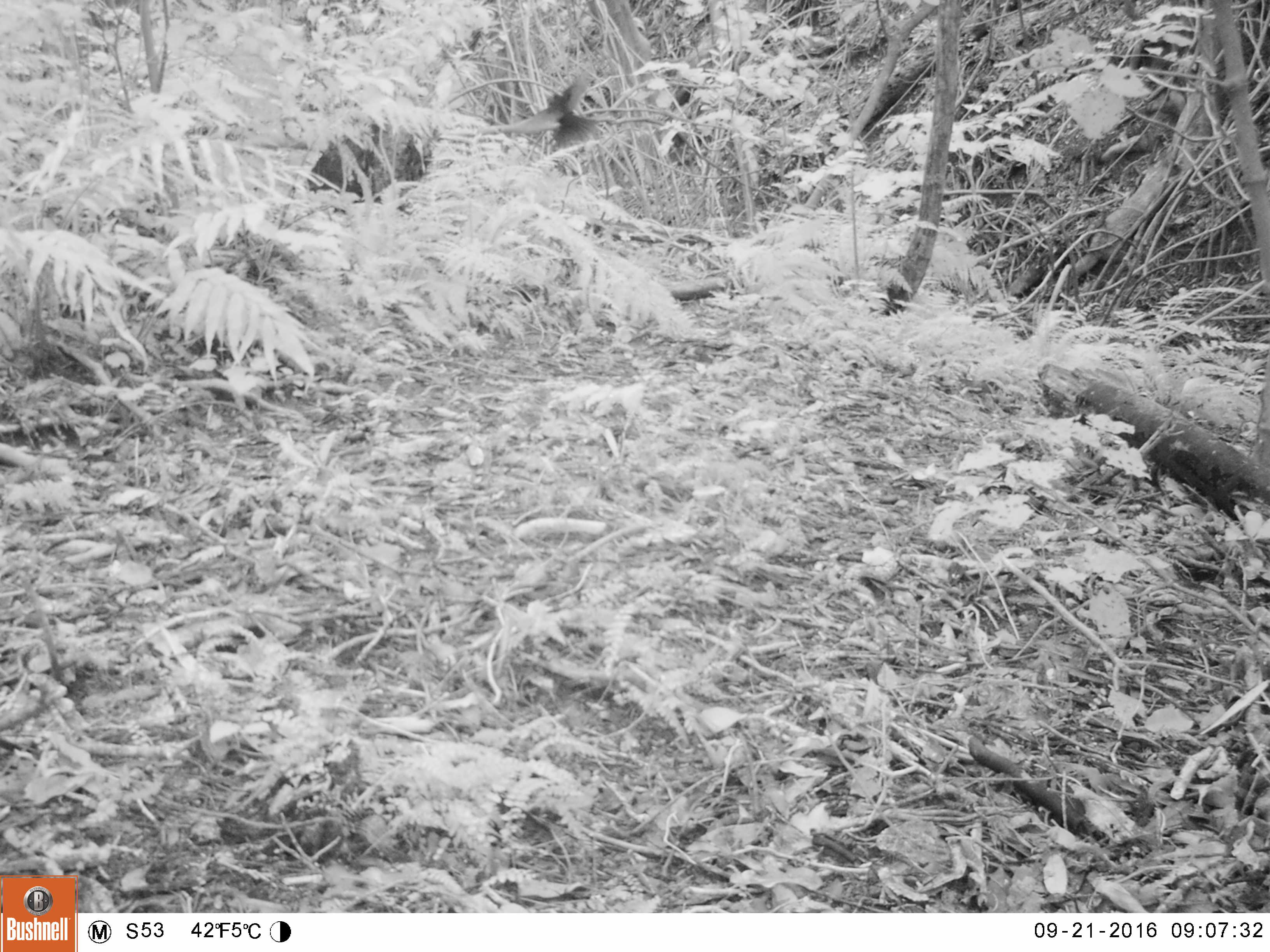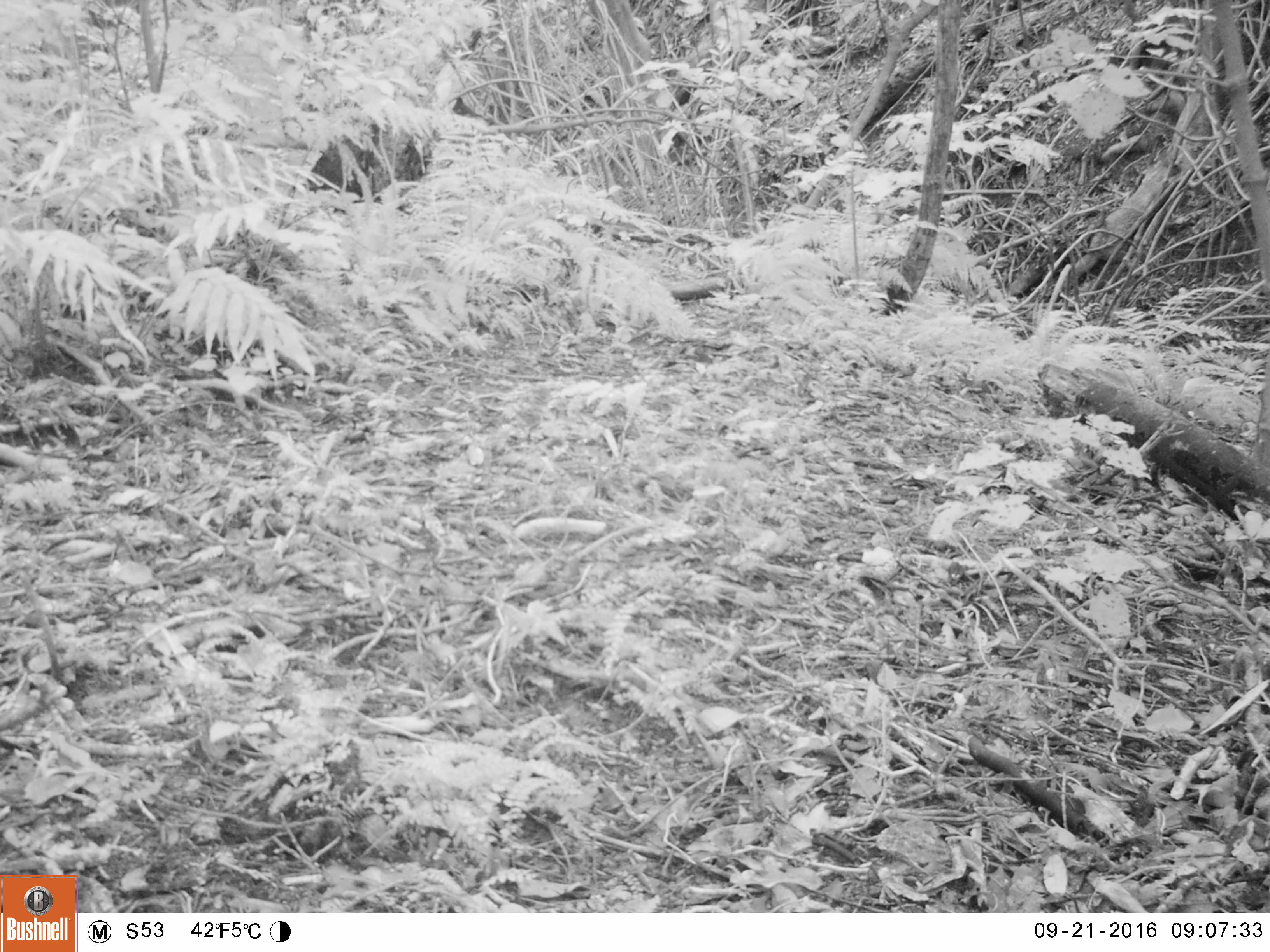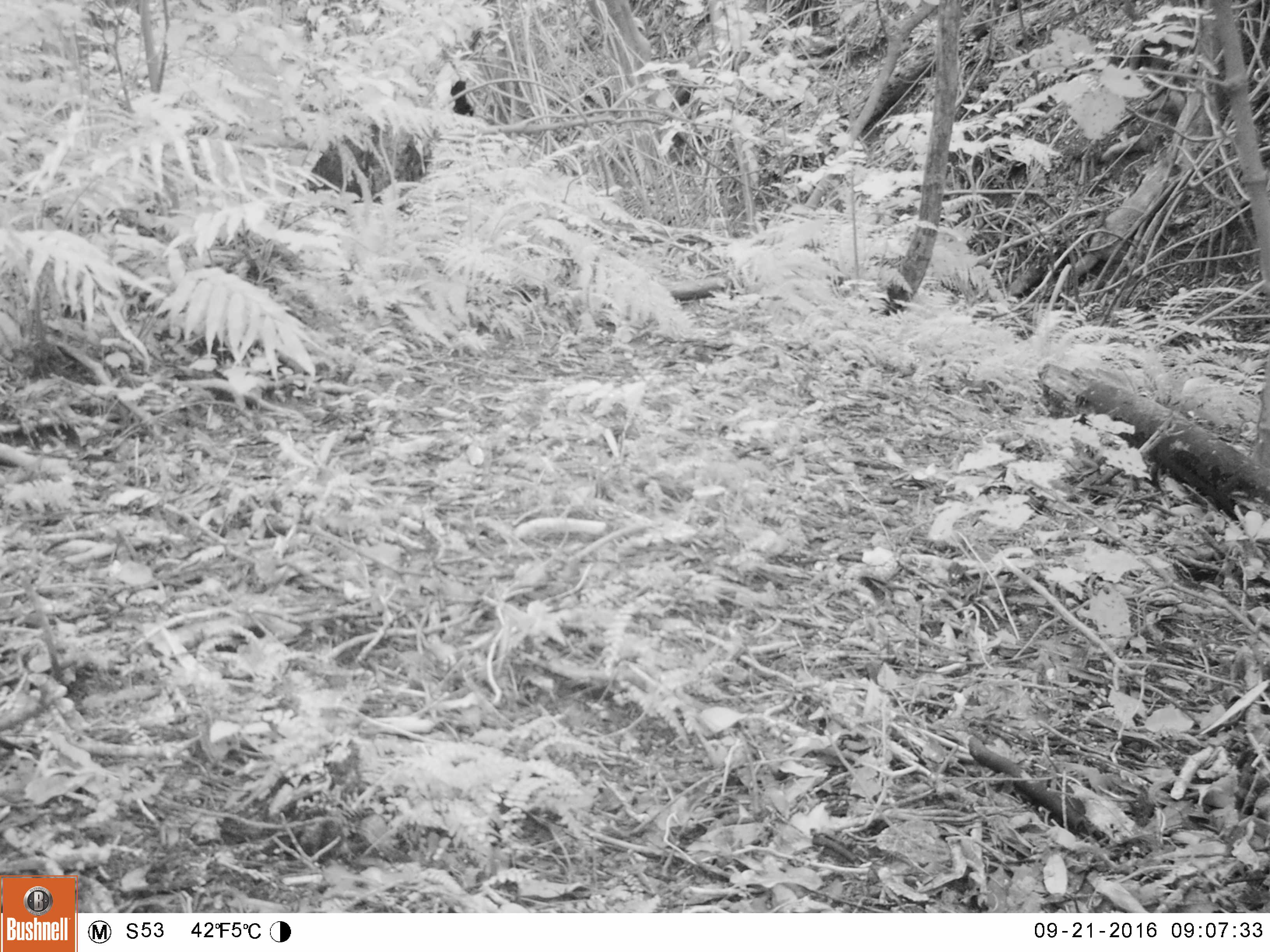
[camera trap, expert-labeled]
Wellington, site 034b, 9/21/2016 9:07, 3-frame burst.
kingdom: Animalia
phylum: Chordata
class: Aves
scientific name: Aves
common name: bird